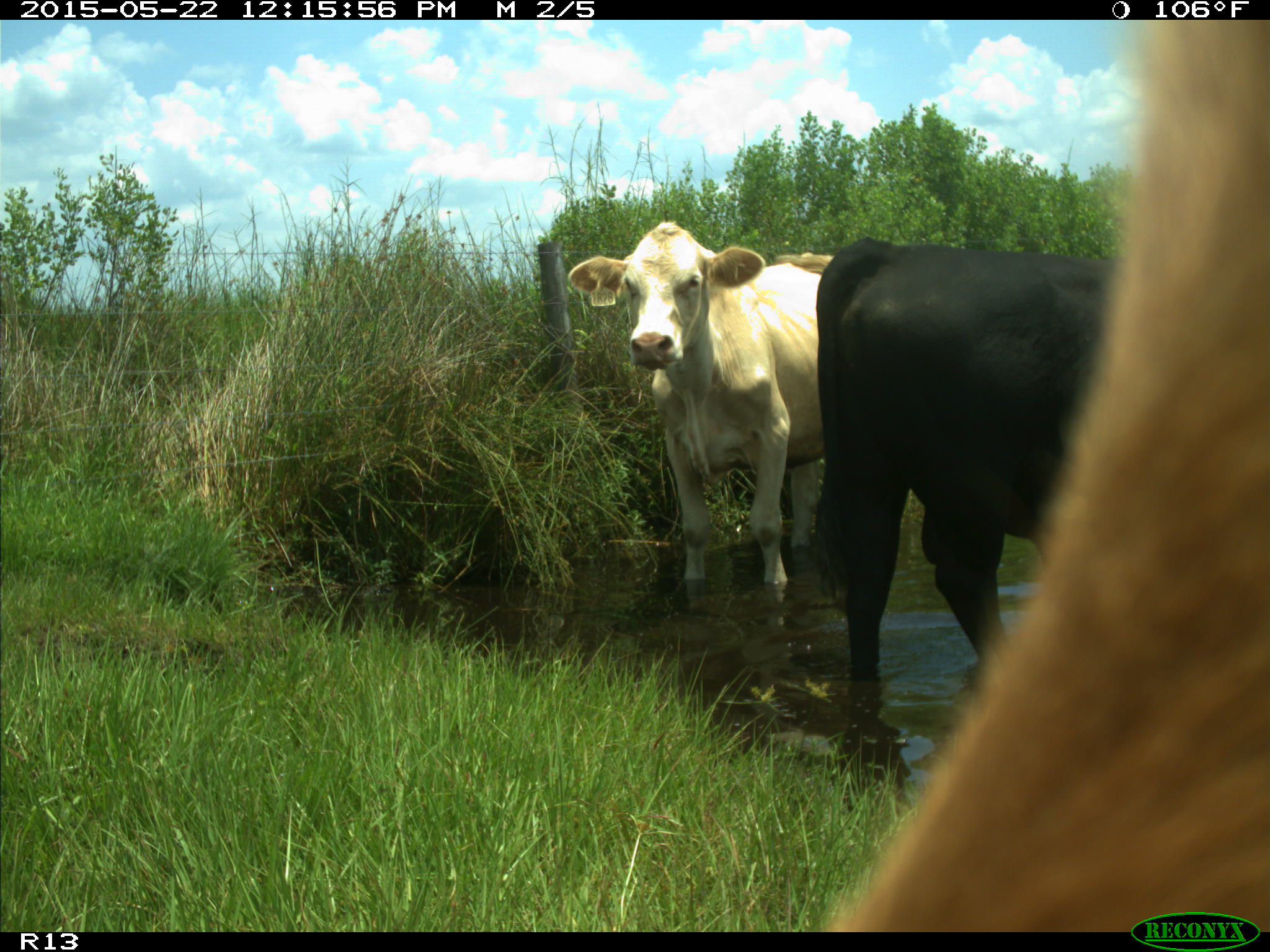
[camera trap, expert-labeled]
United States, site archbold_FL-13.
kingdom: Animalia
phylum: Chordata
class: Mammalia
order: Artiodactyla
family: Bovidae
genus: Bos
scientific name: Bos taurus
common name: domestic cow